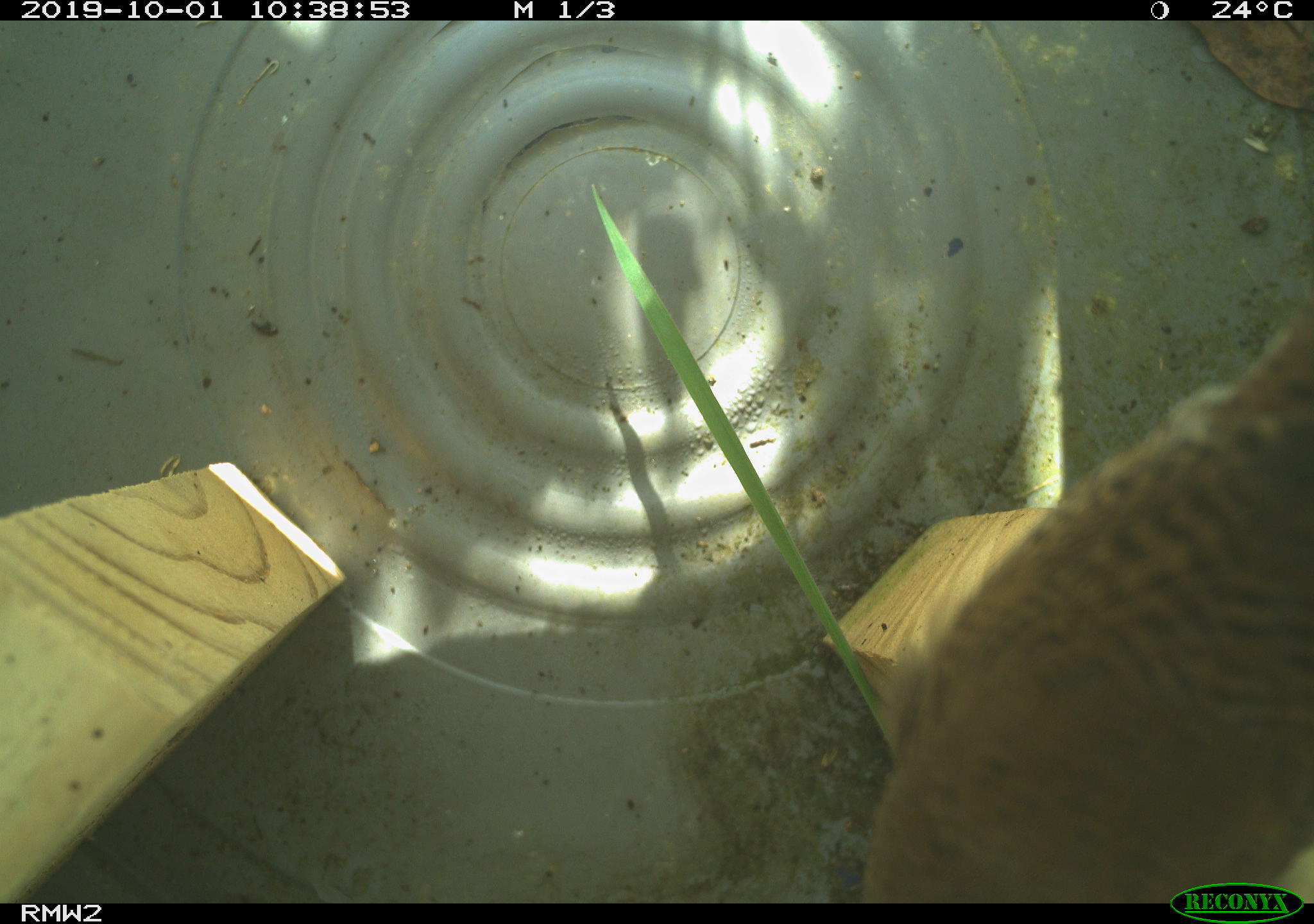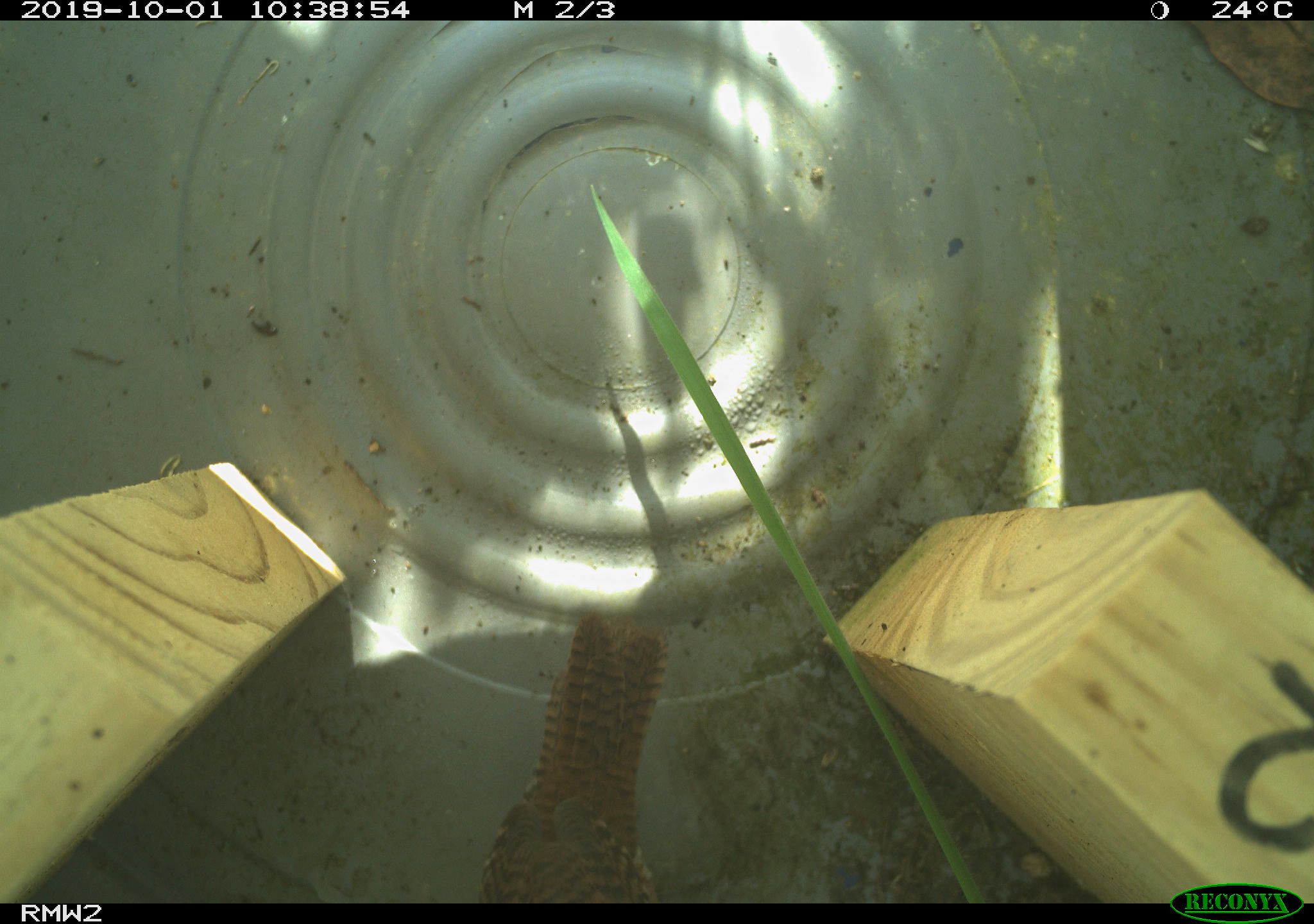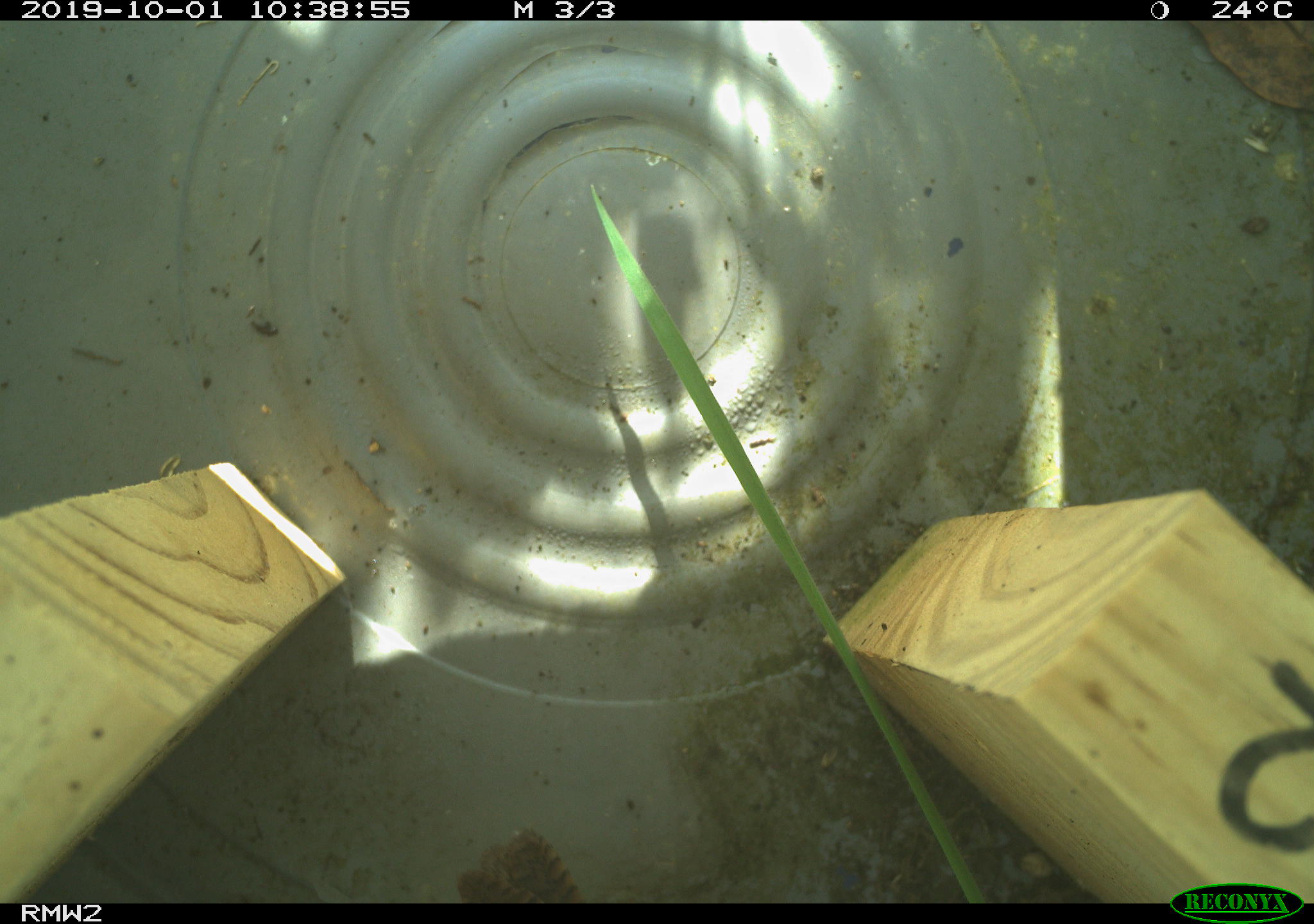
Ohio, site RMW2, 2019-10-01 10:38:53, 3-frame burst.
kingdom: Animalia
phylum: Chordata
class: Aves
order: Passeriformes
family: Troglodytidae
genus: Troglodytes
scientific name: Troglodytes aedon aedon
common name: northern house wren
Northern house wren (Troglodytes aedon aedon).